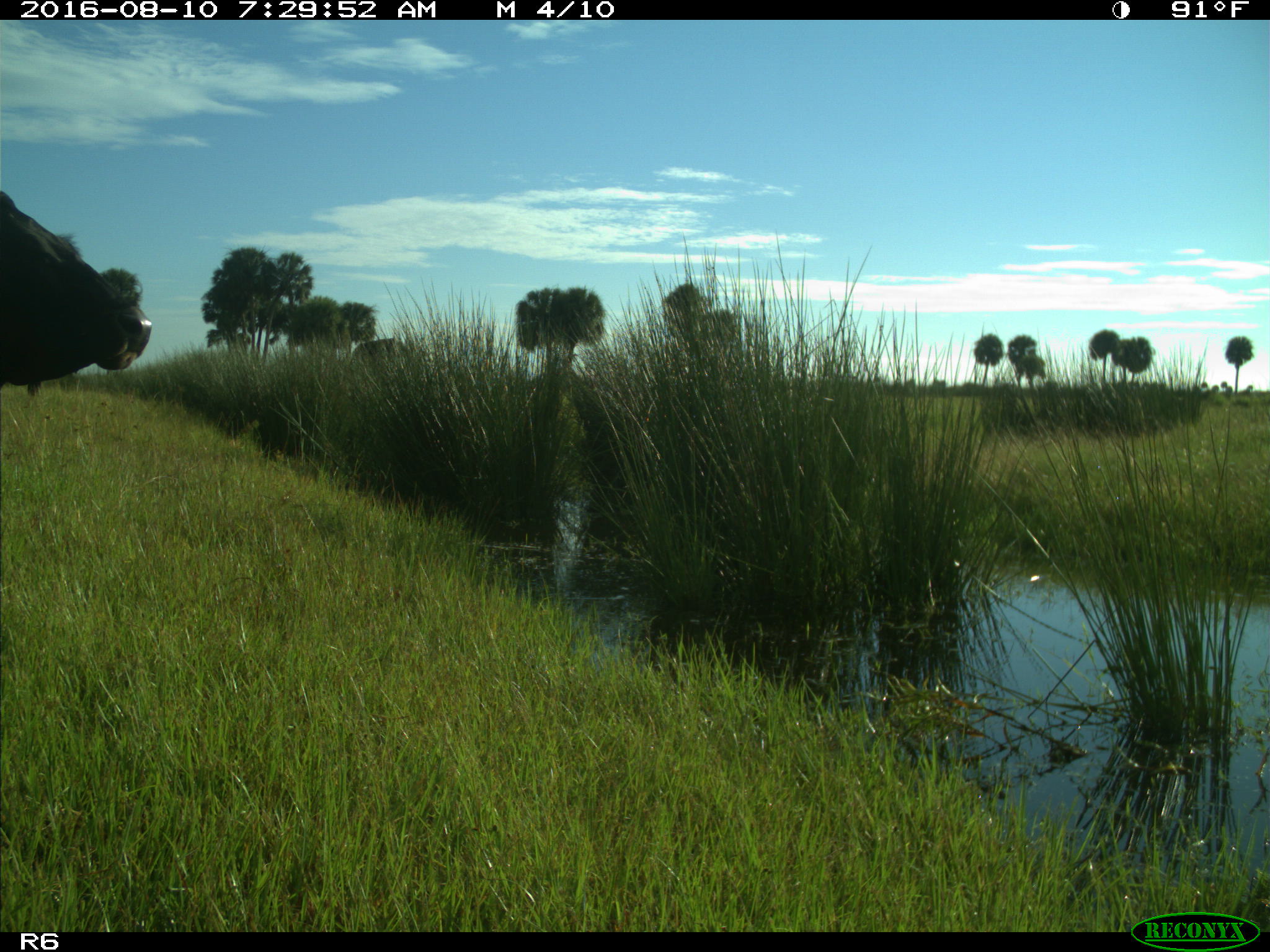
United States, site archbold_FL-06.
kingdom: Animalia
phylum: Chordata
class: Mammalia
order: Artiodactyla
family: Bovidae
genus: Bos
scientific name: Bos taurus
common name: domestic cow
Bos taurus (domestic cow).